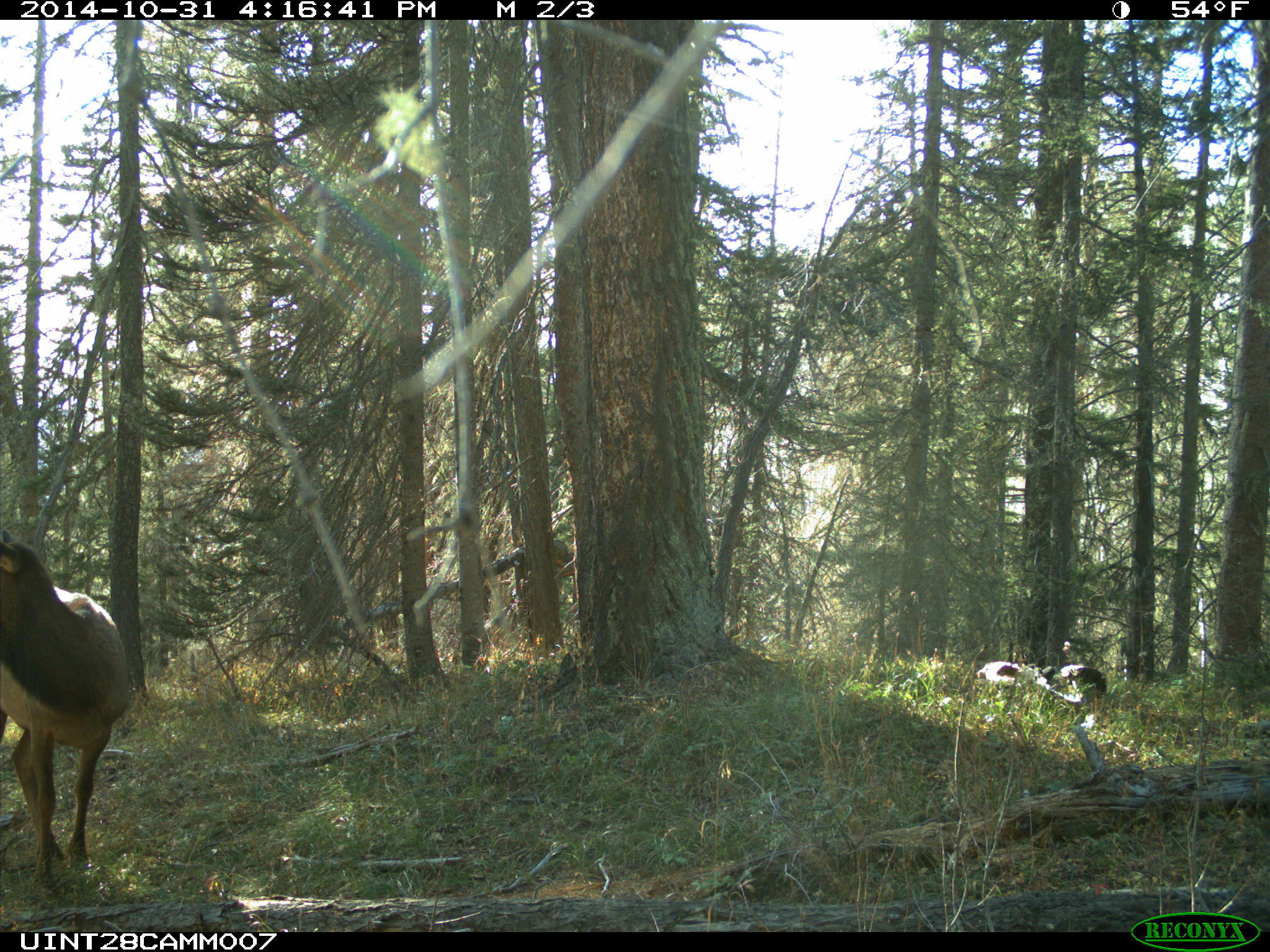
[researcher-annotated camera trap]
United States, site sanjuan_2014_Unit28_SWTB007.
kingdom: Animalia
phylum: Chordata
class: Mammalia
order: Artiodactyla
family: Cervidae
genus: Cervus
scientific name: Cervus elaphus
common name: red deer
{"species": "Cervus elaphus (red deer)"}